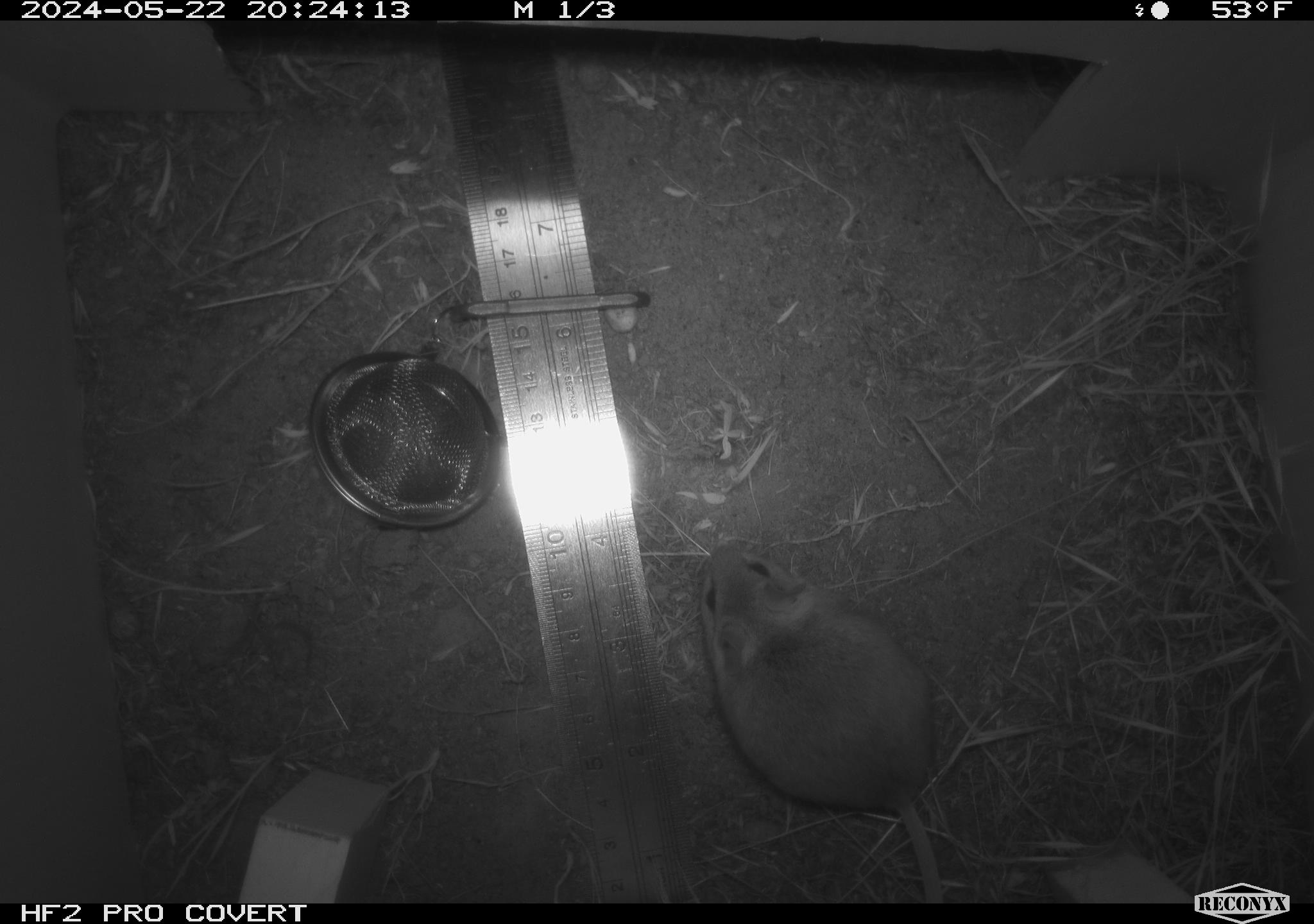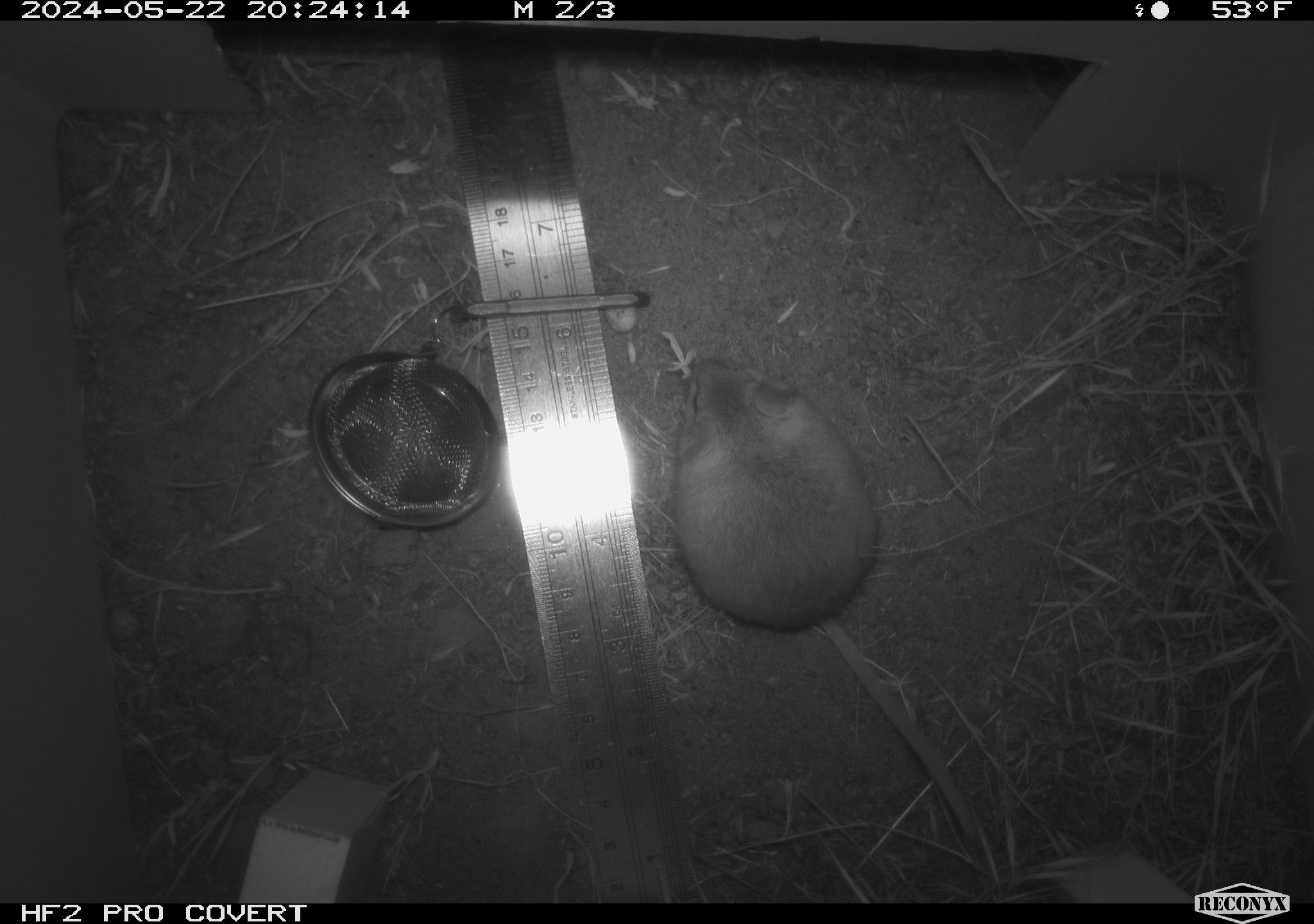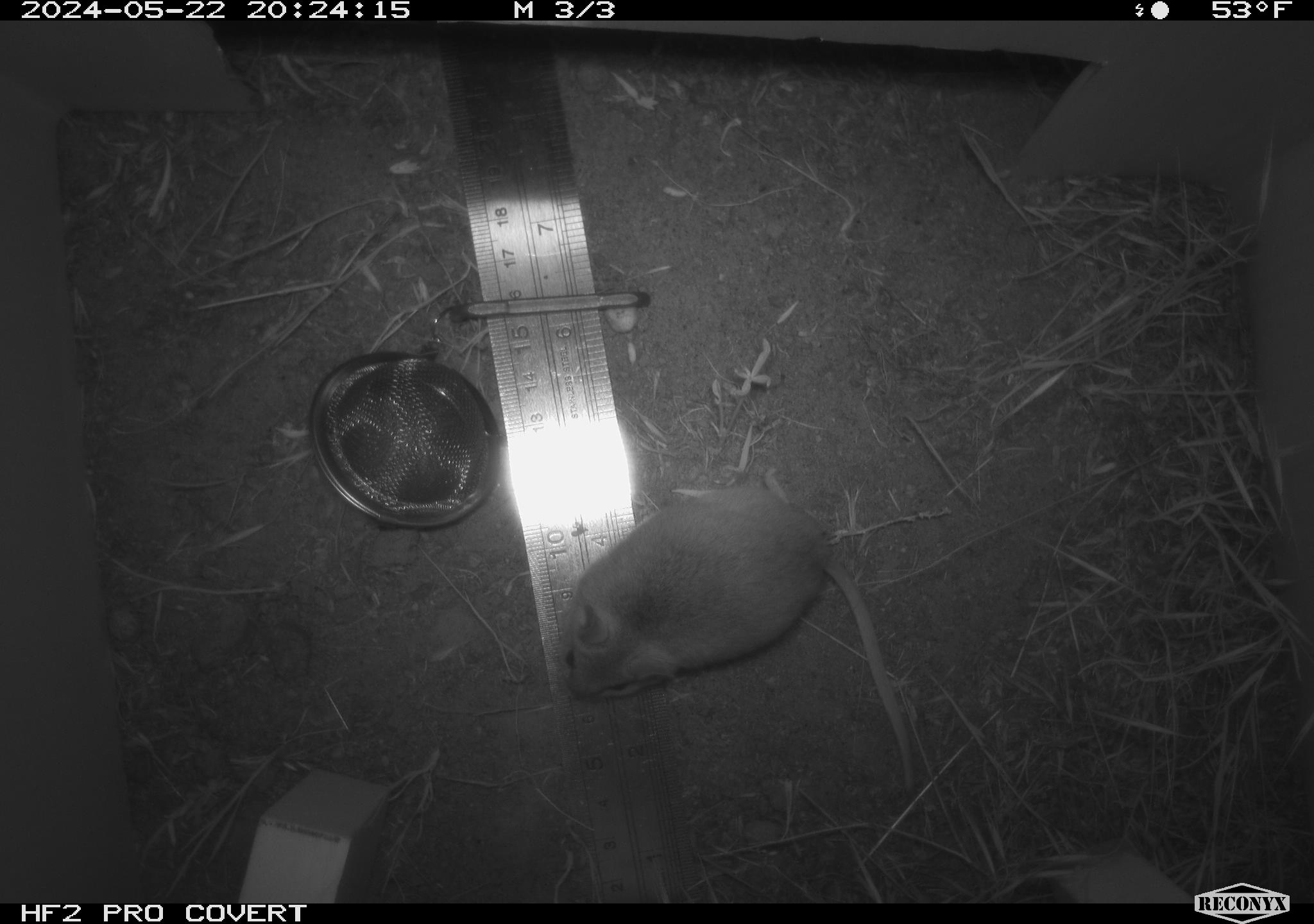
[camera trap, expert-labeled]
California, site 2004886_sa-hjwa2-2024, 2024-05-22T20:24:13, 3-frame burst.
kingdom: Animalia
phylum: Chordata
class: Mammalia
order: Rodentia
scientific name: Rodentia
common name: rodent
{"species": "rodent (Rodentia)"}